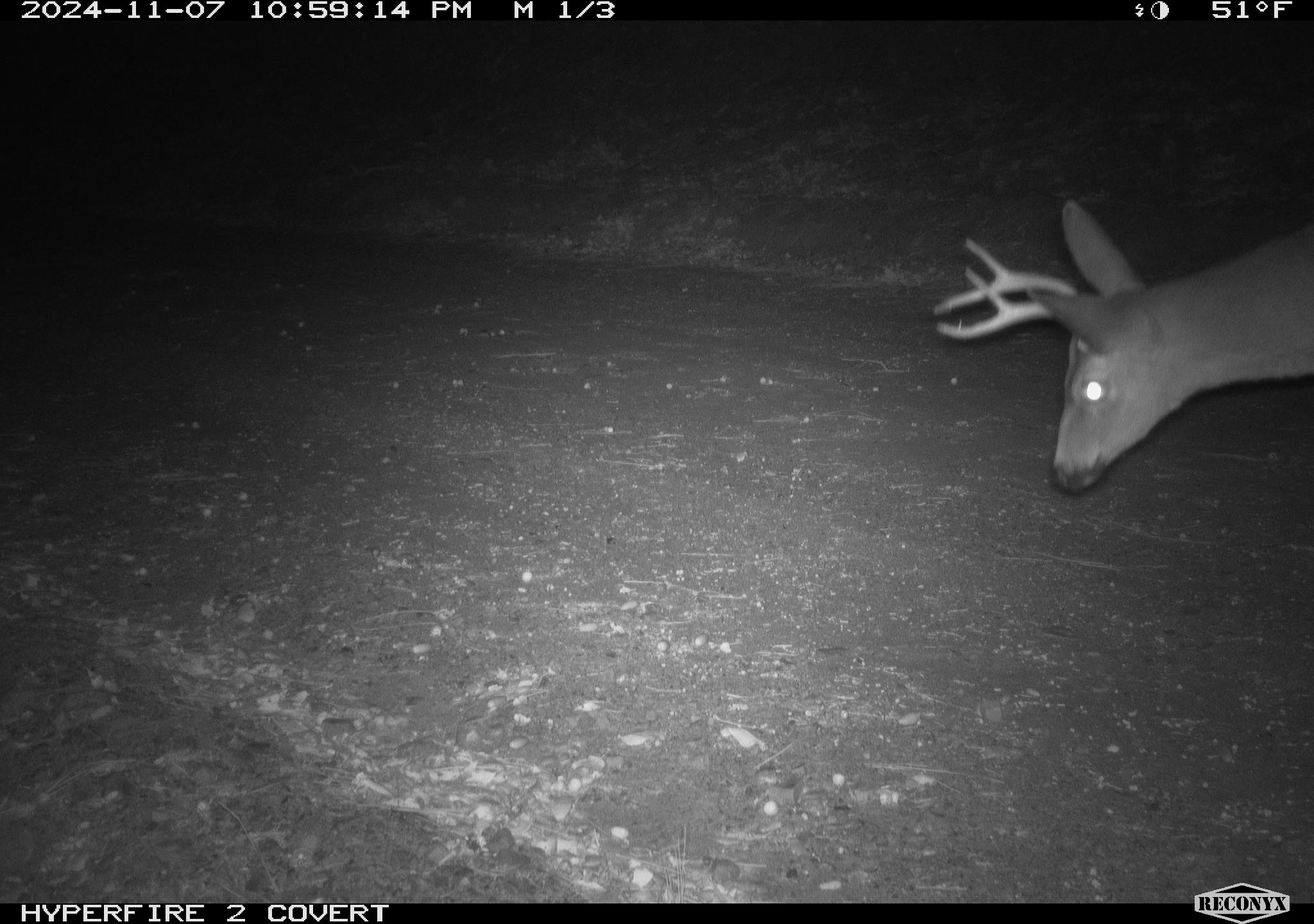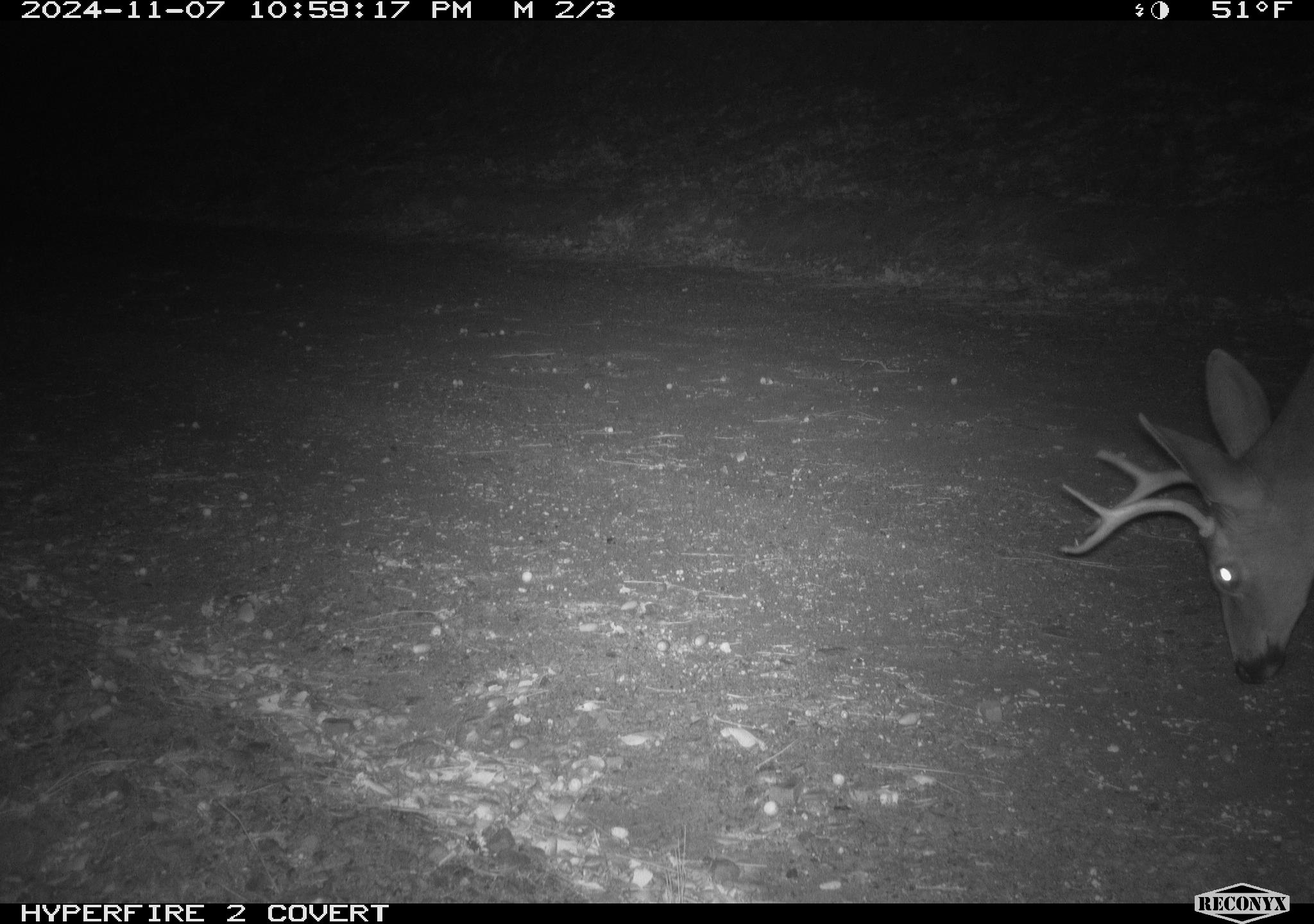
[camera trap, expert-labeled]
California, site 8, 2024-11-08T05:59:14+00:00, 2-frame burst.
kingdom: Animalia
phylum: Chordata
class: Mammalia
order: Artiodactyla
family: Cervidae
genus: Odocoileus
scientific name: Odocoileus hemionus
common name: mule deer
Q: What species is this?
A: Mule deer (Odocoileus hemionus).